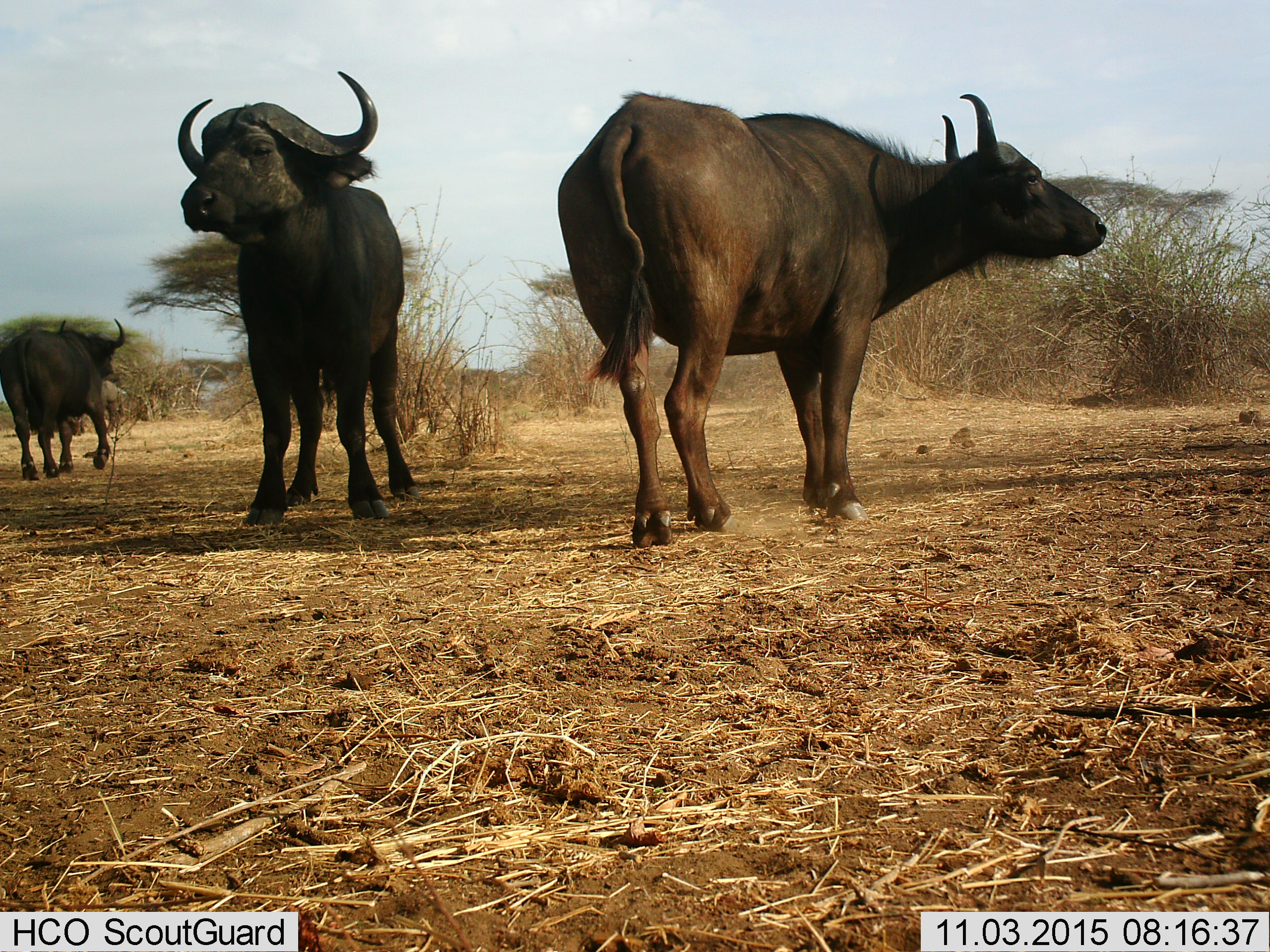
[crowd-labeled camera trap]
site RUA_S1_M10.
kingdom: Animalia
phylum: Chordata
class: Mammalia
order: Artiodactyla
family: Bovidae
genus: Syncerus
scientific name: Syncerus caffer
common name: african buffalo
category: buffalo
Buffalo (african buffalo) (Syncerus caffer), count 4. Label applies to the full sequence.